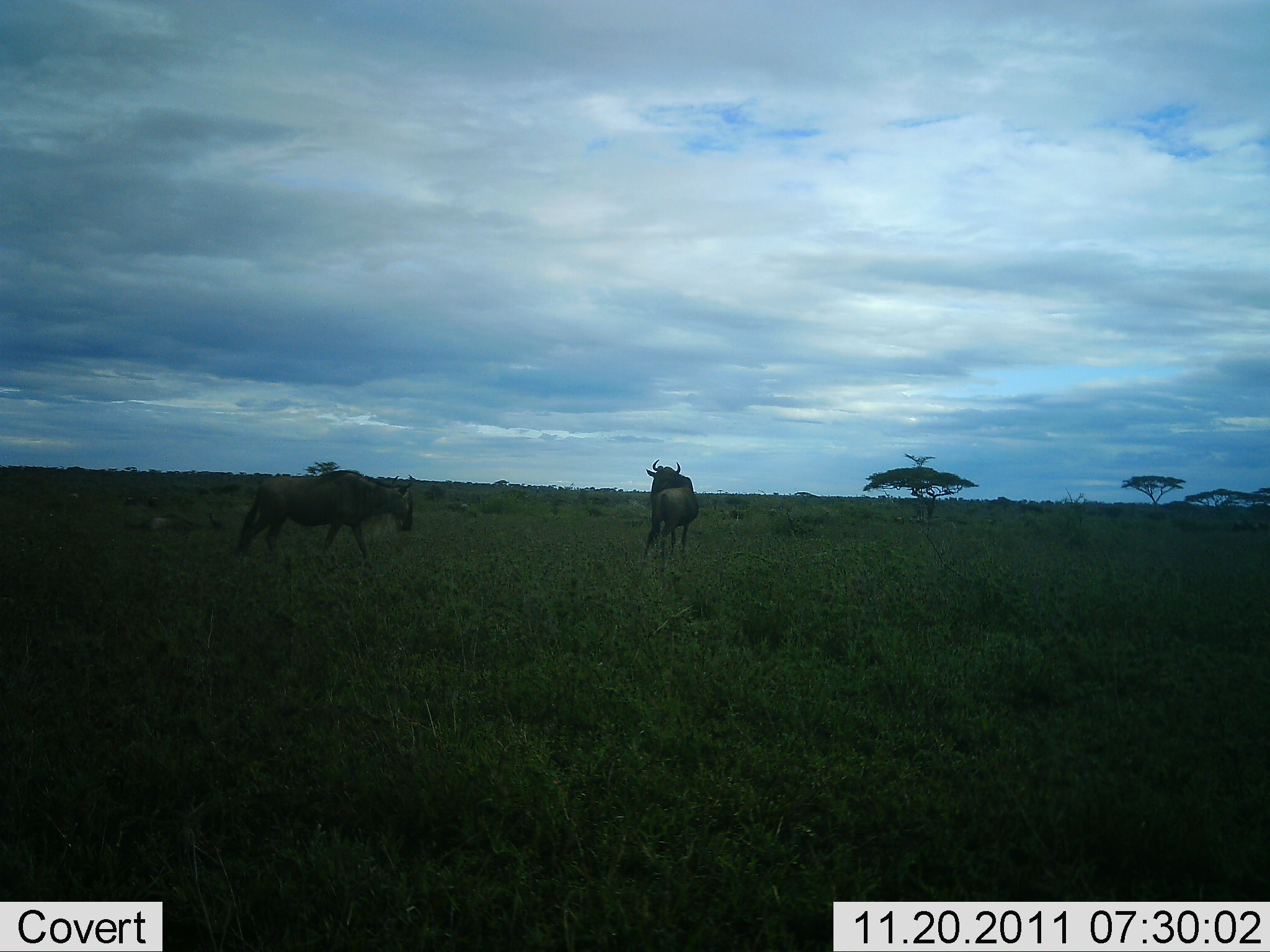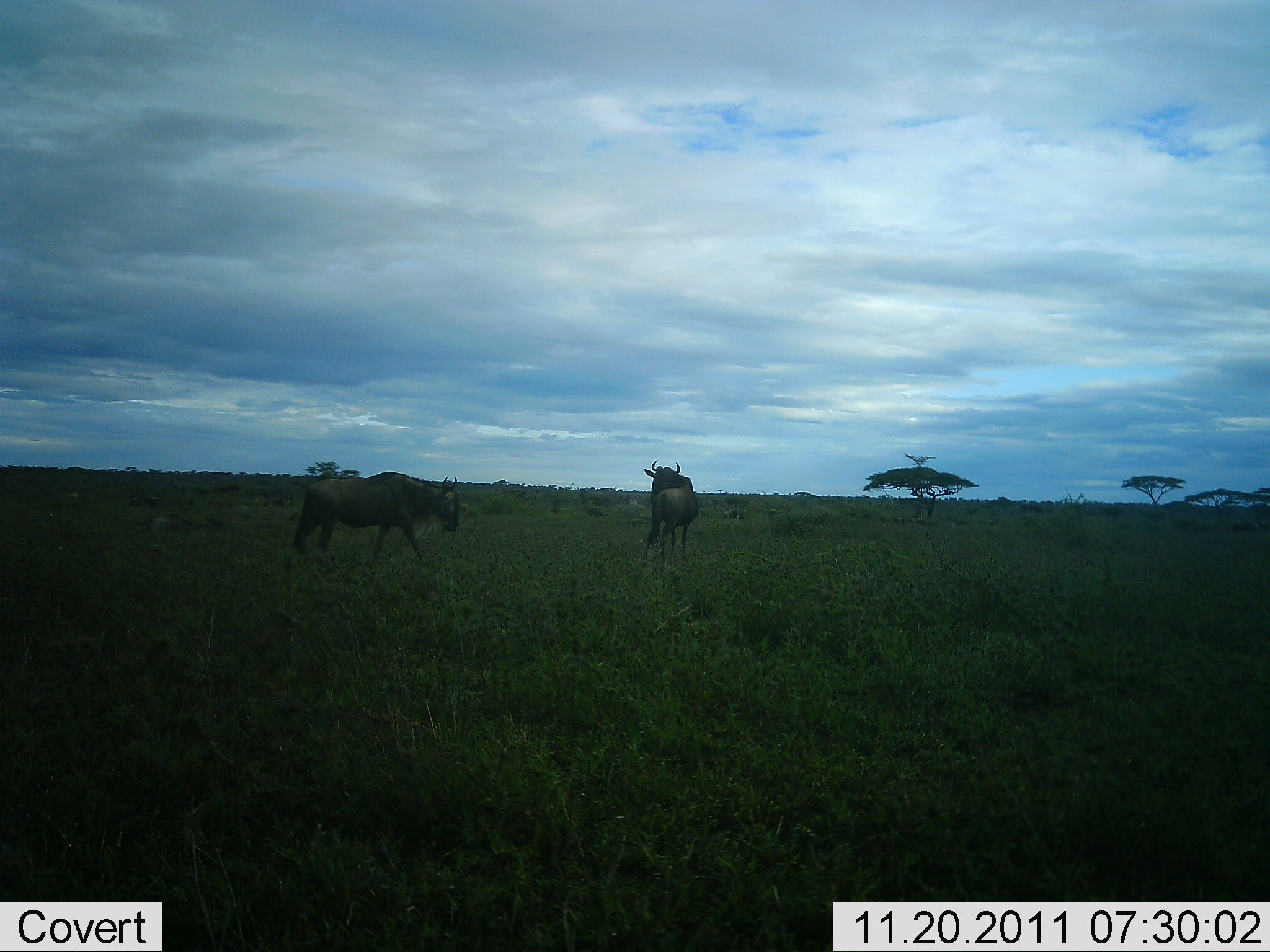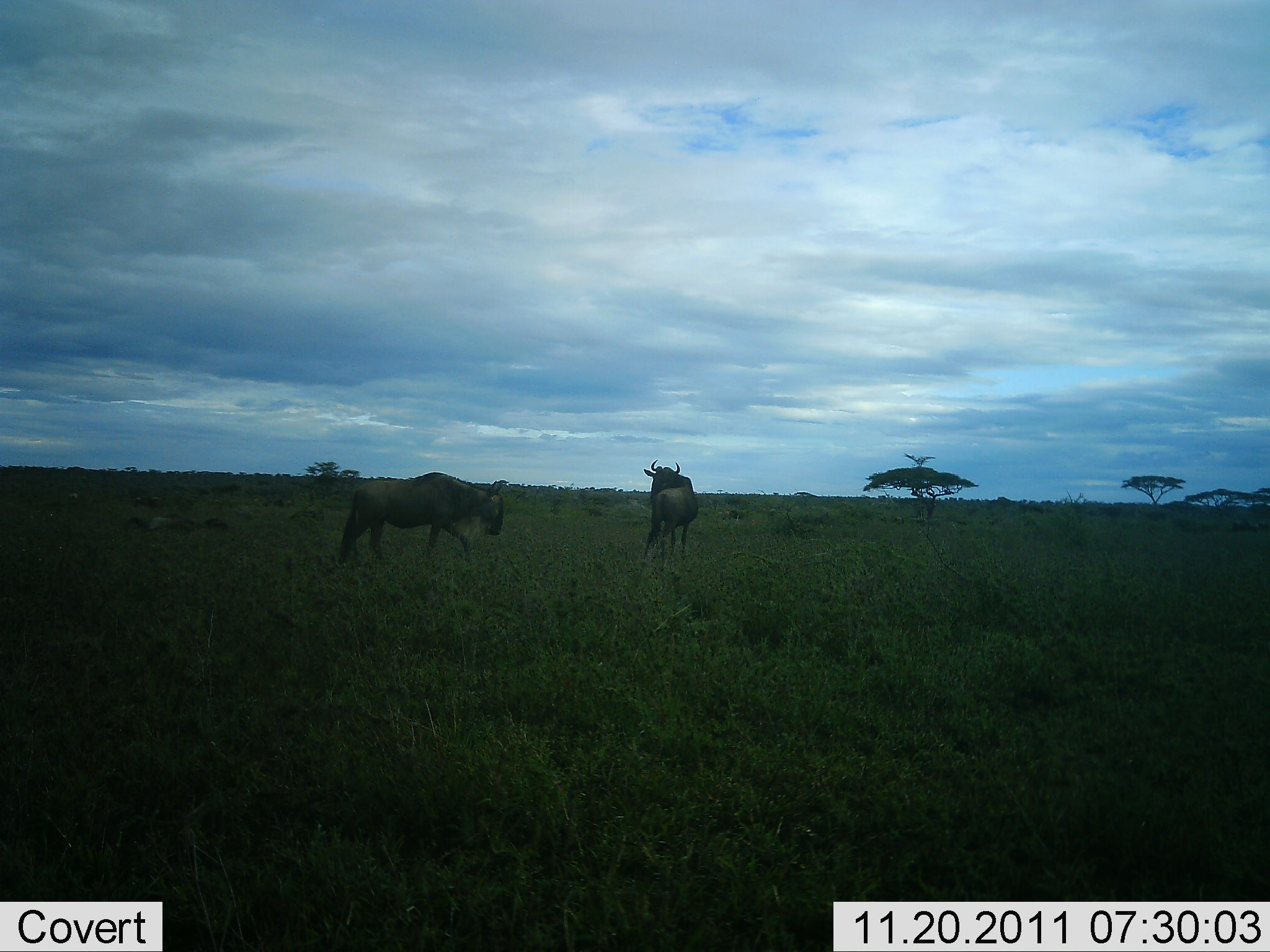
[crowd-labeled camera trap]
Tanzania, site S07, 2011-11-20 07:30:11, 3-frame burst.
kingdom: Animalia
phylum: Chordata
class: Mammalia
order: Artiodactyla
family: Bovidae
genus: Connochaetes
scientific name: Connochaetes taurinus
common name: blue wildebeest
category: wildebeest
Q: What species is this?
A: Wildebeest (blue wildebeest) (Connochaetes taurinus).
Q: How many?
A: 2.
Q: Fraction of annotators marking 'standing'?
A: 58%.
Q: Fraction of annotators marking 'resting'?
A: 0%.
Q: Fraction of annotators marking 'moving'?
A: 100%.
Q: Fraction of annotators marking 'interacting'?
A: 0%.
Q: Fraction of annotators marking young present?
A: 0%.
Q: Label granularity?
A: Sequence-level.